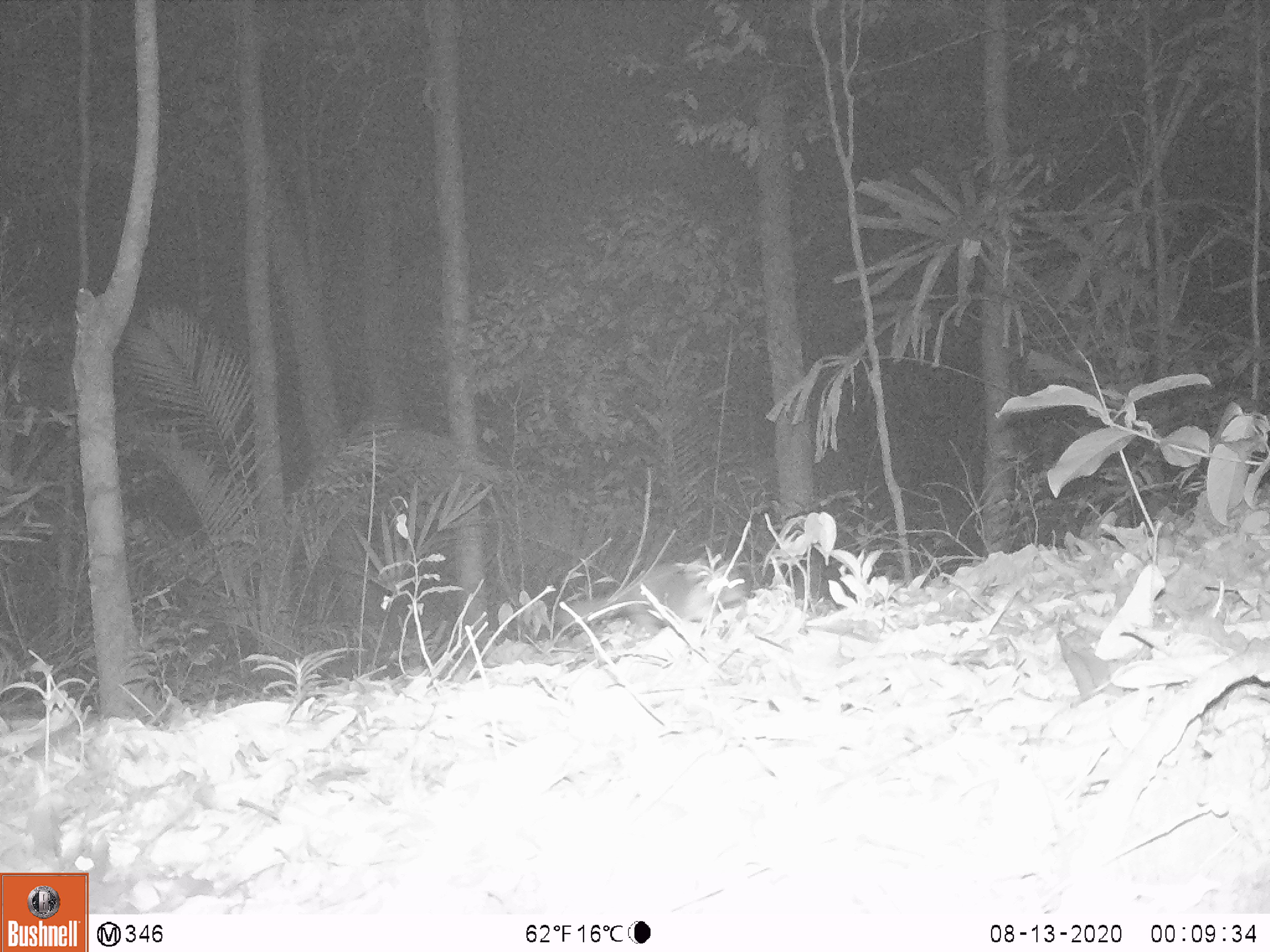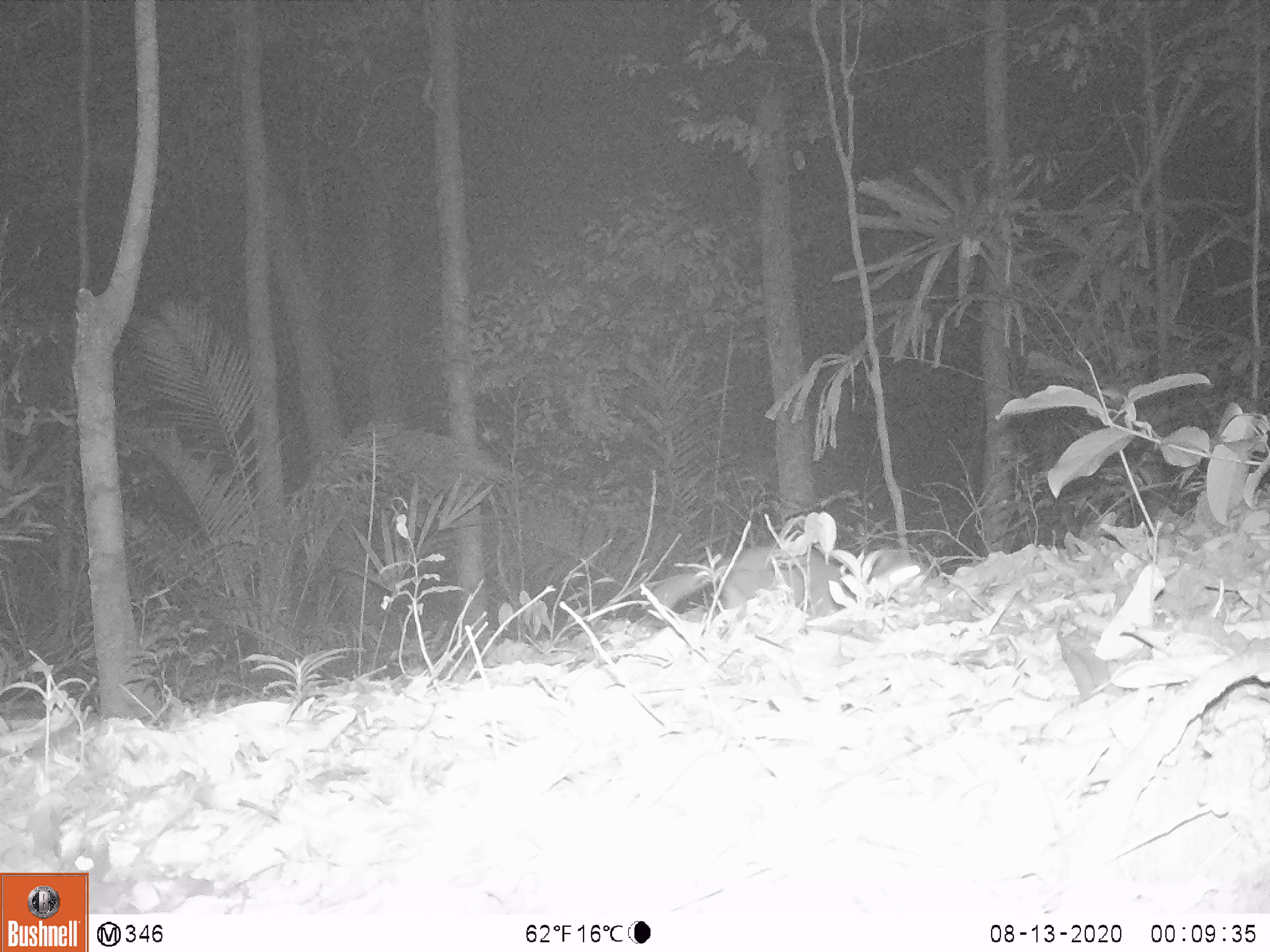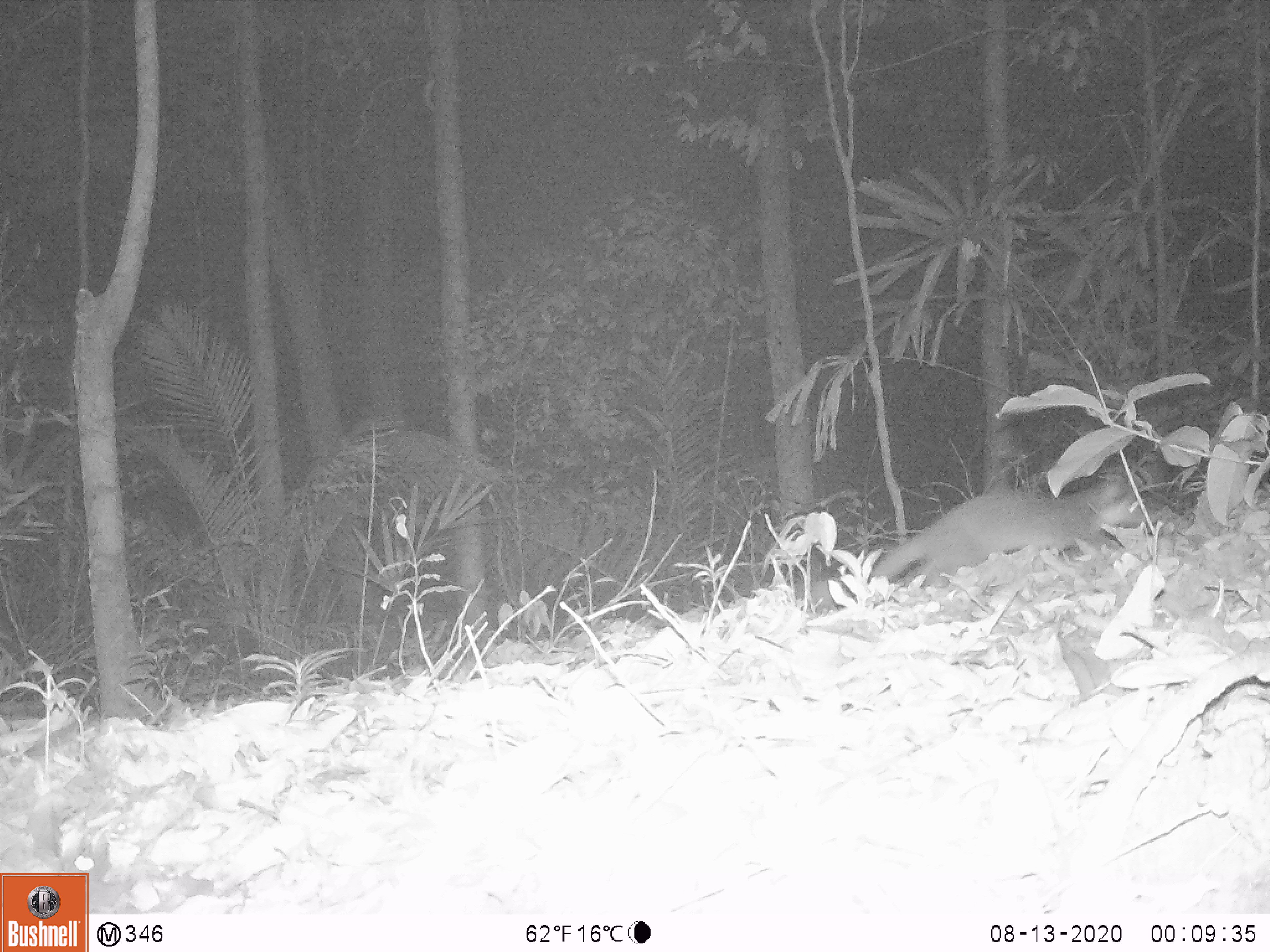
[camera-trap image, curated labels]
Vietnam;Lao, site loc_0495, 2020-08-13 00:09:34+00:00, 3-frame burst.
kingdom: Animalia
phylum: Chordata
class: Mammalia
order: Carnivora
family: Mustelidae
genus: Melogale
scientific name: Melogale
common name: ferret badger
Ferret badger (Melogale). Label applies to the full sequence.